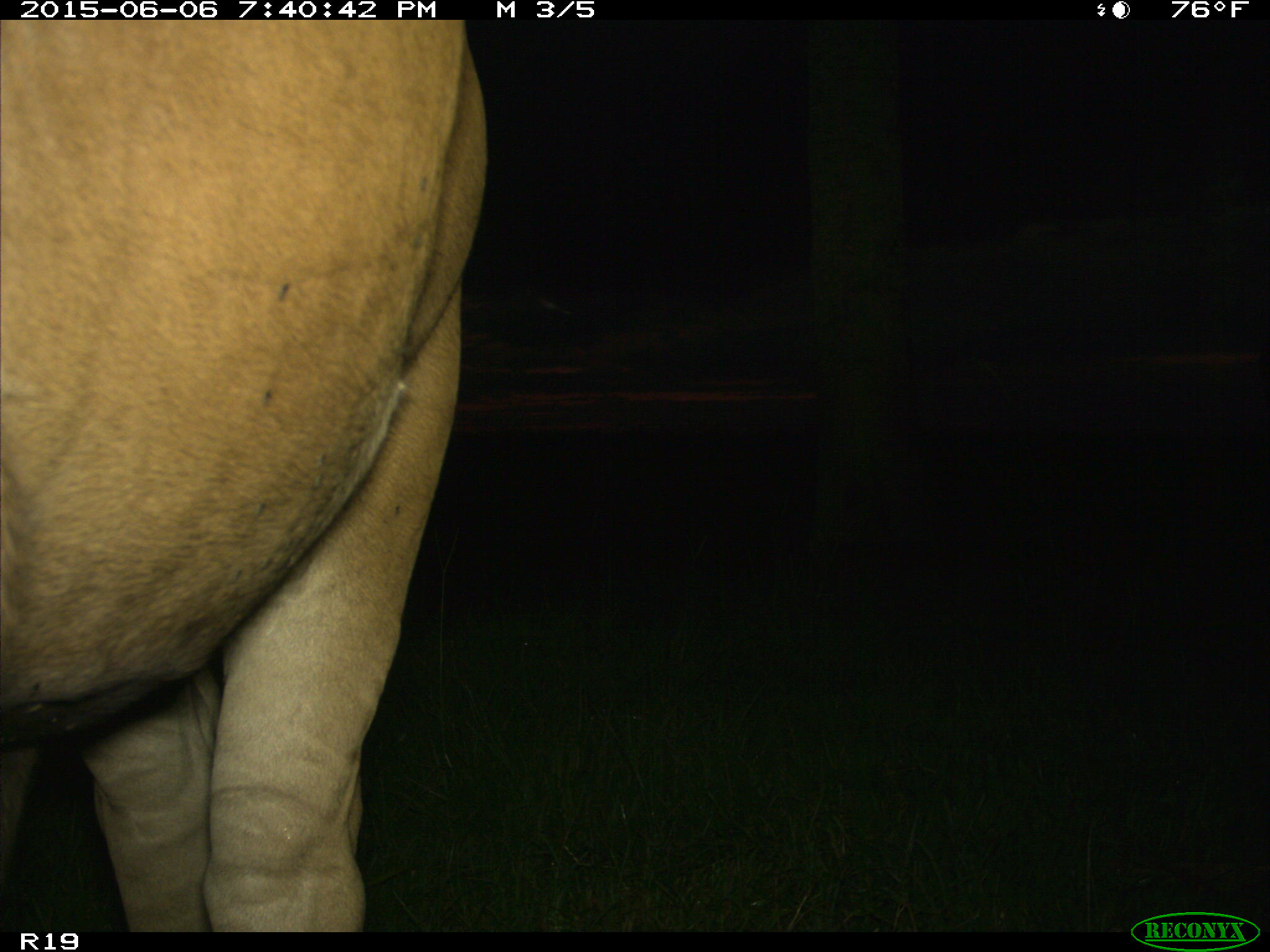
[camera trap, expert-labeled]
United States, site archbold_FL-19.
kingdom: Animalia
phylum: Chordata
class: Mammalia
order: Artiodactyla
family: Bovidae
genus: Bos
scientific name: Bos taurus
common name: domestic cow